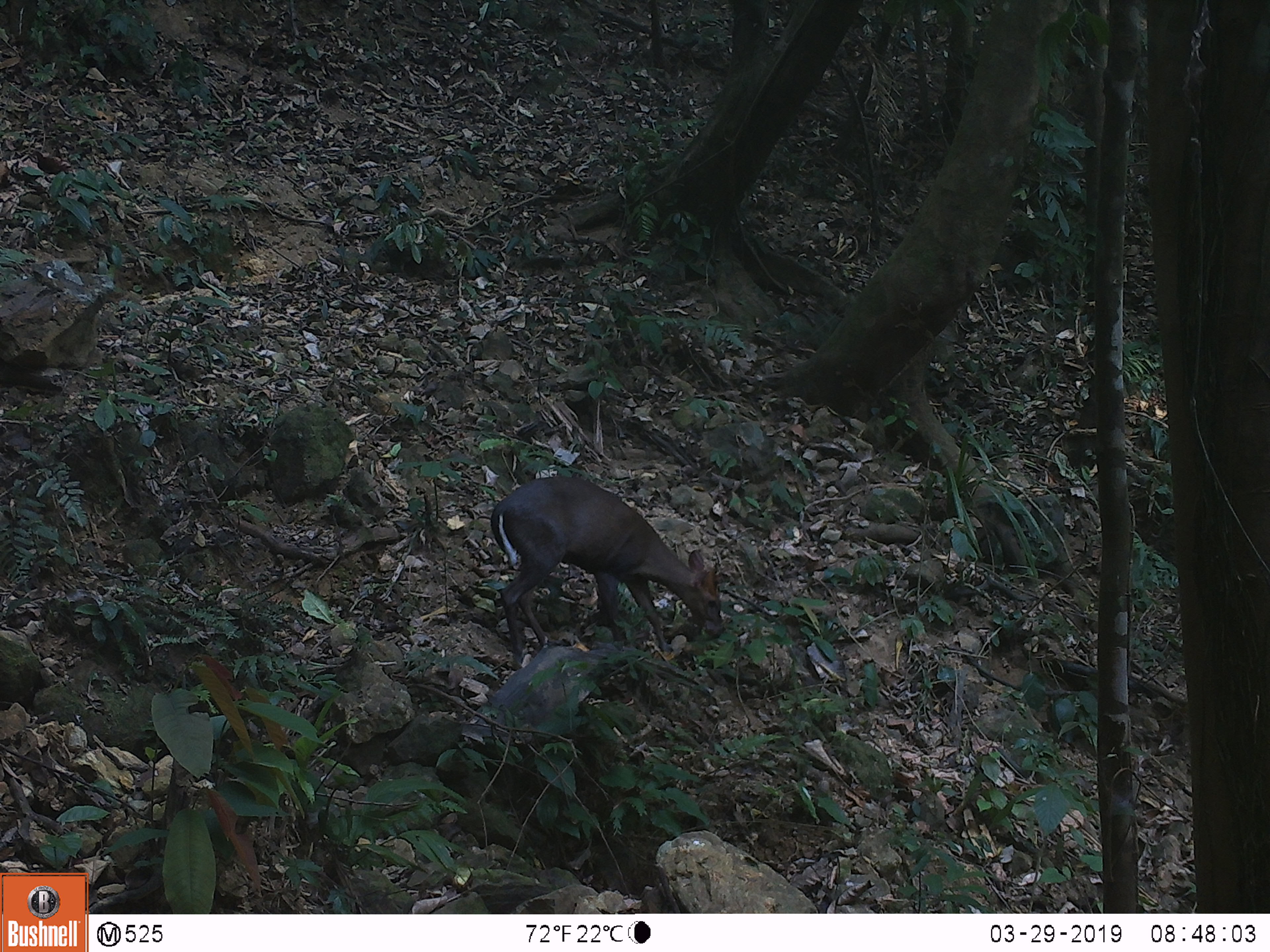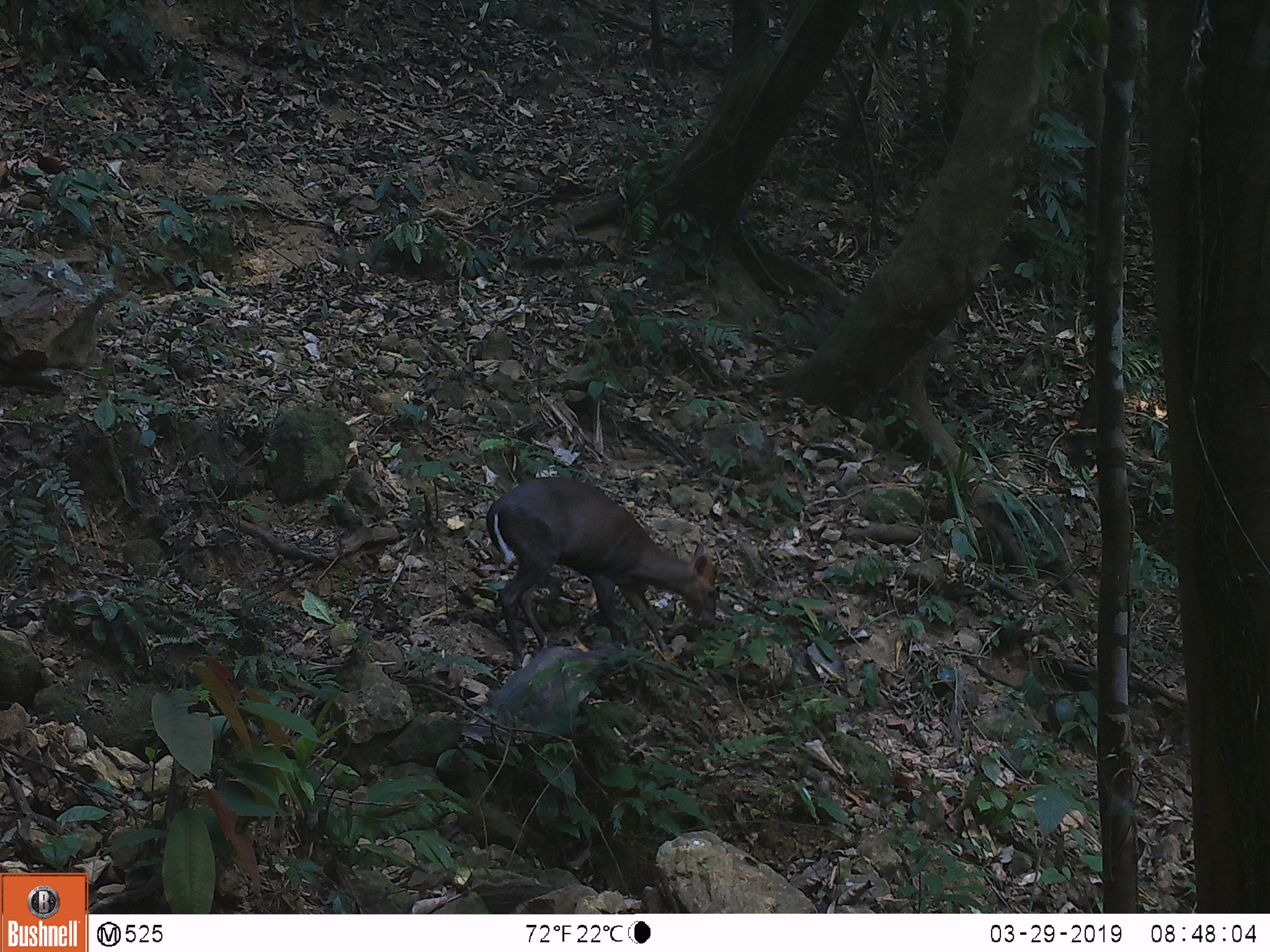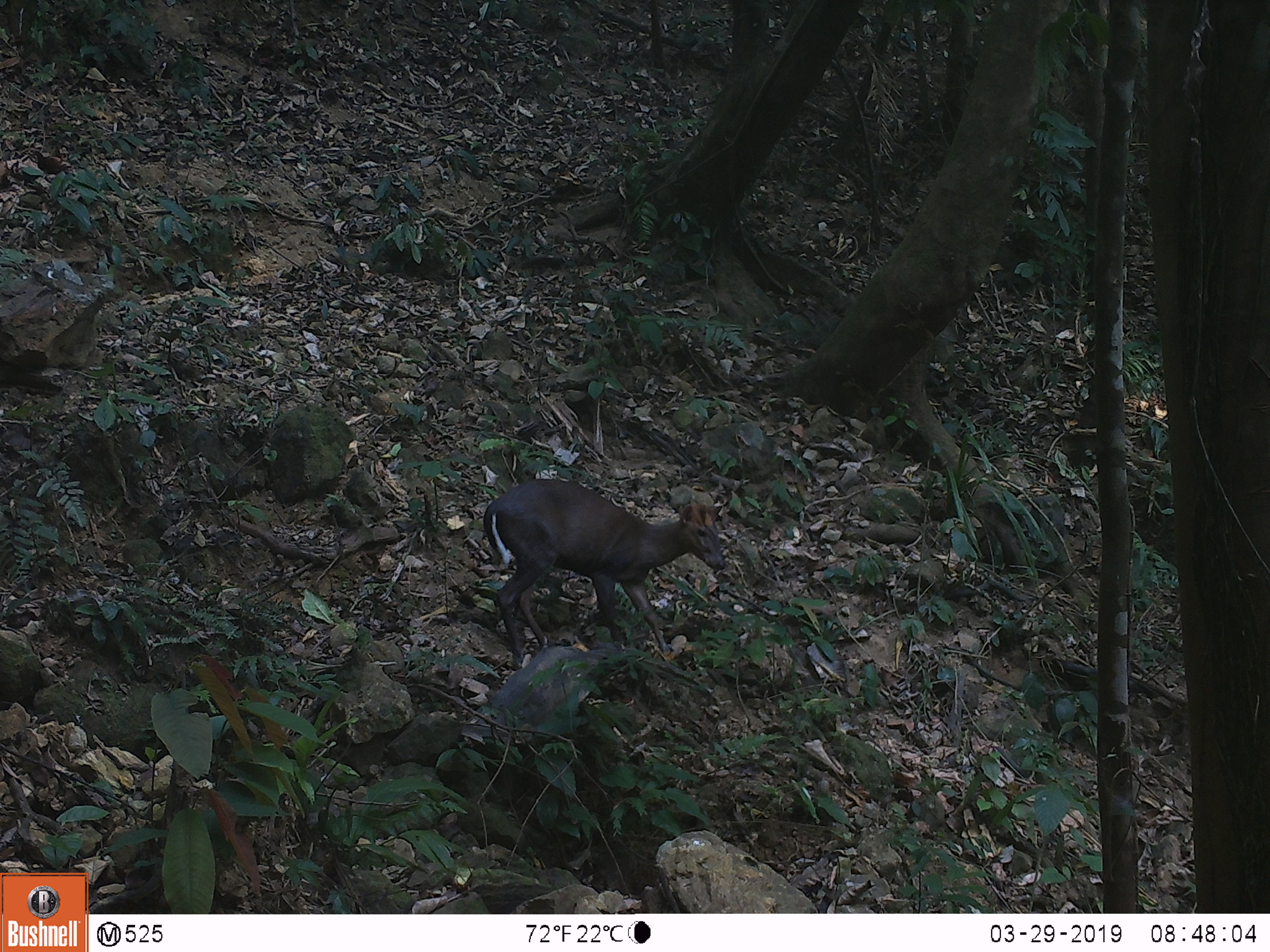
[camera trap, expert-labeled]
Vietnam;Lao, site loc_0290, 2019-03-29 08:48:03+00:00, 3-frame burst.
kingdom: Animalia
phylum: Chordata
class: Mammalia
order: Artiodactyla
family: Cervidae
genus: Muntiacus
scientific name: Muntiacus rooseveltorum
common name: roosevelt's muntjac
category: roosevelts muntjac group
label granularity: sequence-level